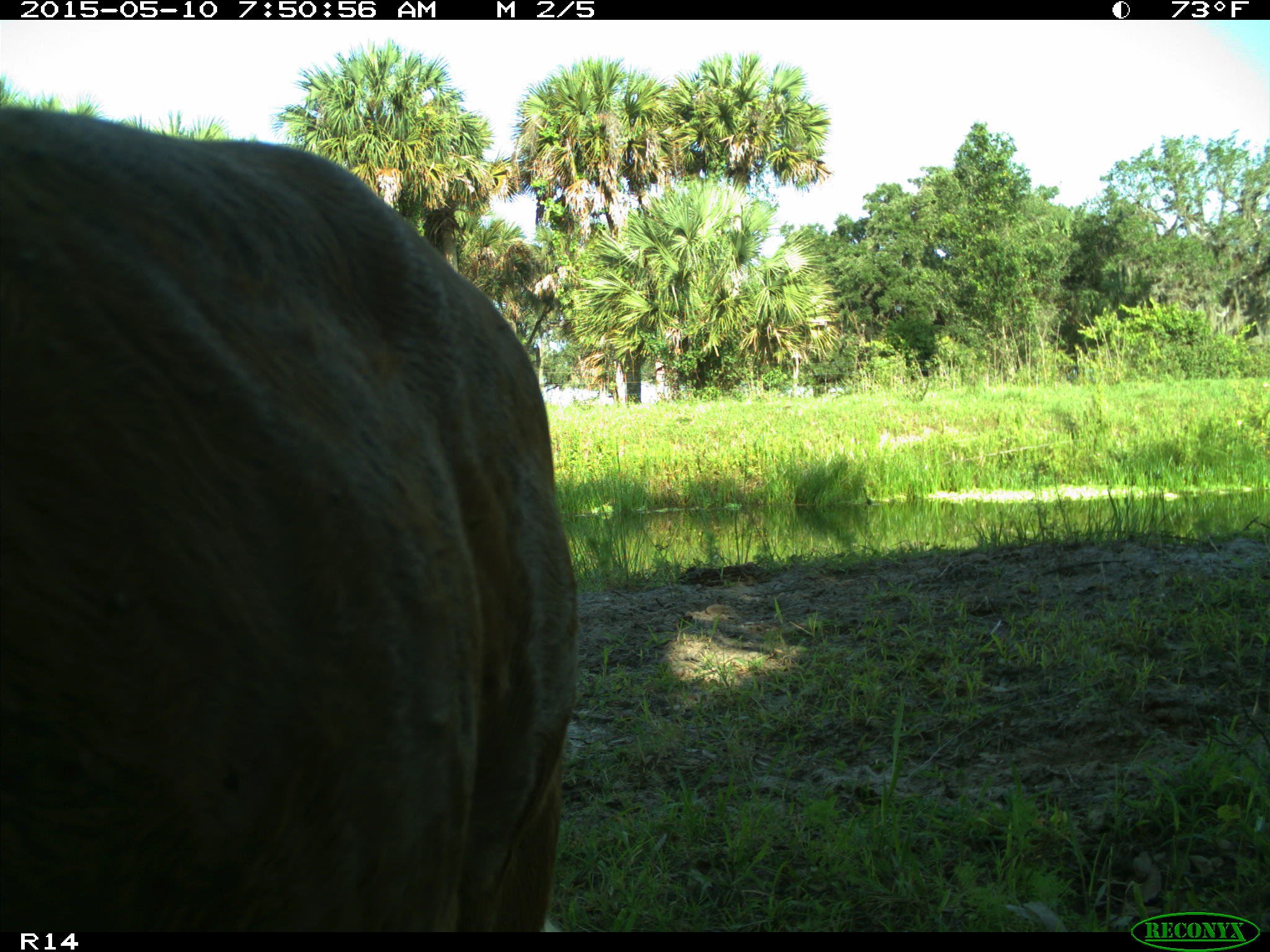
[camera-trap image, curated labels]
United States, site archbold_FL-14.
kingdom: Animalia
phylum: Chordata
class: Mammalia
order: Artiodactyla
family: Bovidae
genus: Bos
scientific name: Bos taurus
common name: domestic cow